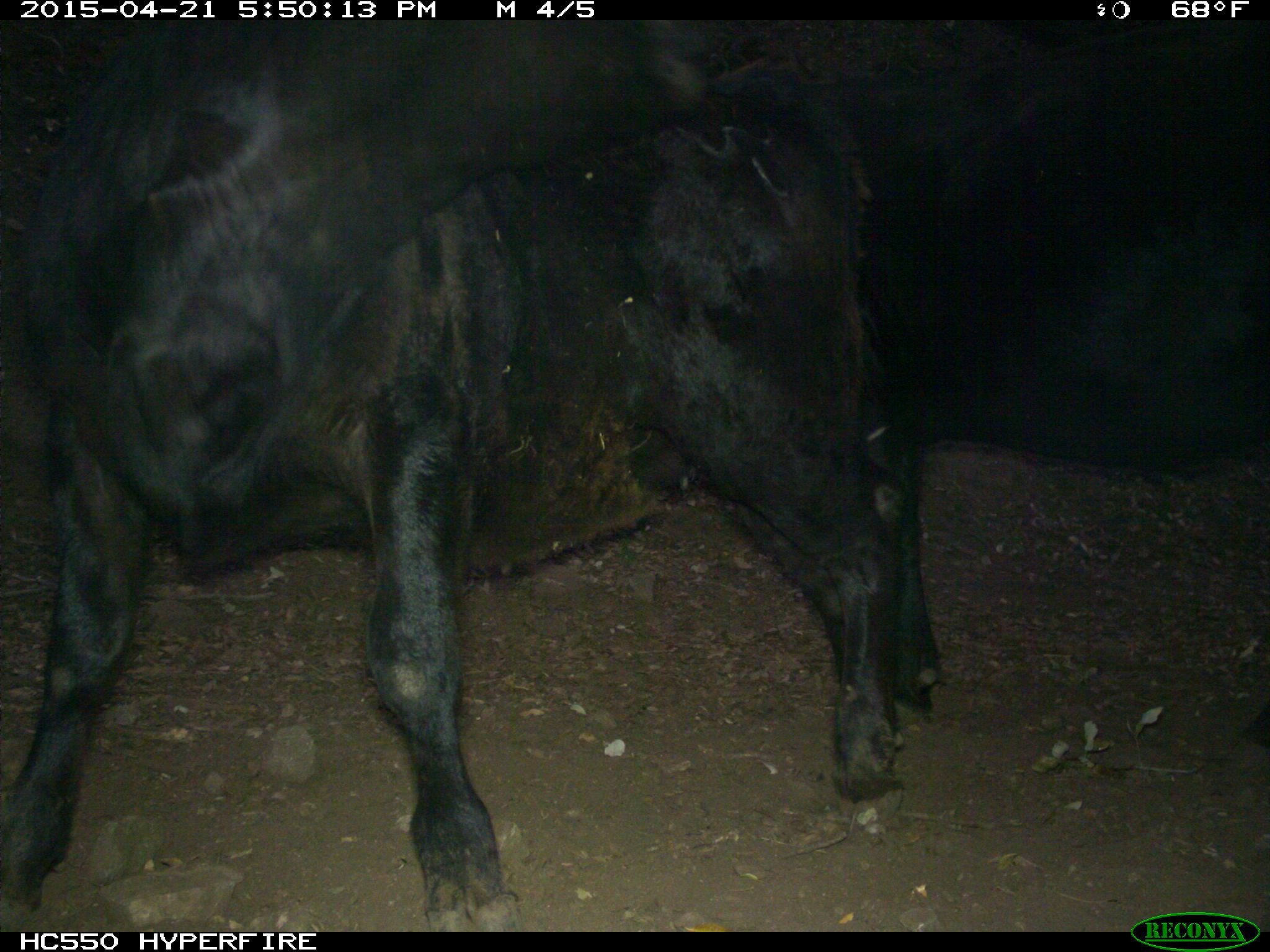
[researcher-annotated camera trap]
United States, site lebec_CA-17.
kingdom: Animalia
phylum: Chordata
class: Mammalia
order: Artiodactyla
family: Bovidae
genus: Bos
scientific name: Bos taurus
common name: domestic cow